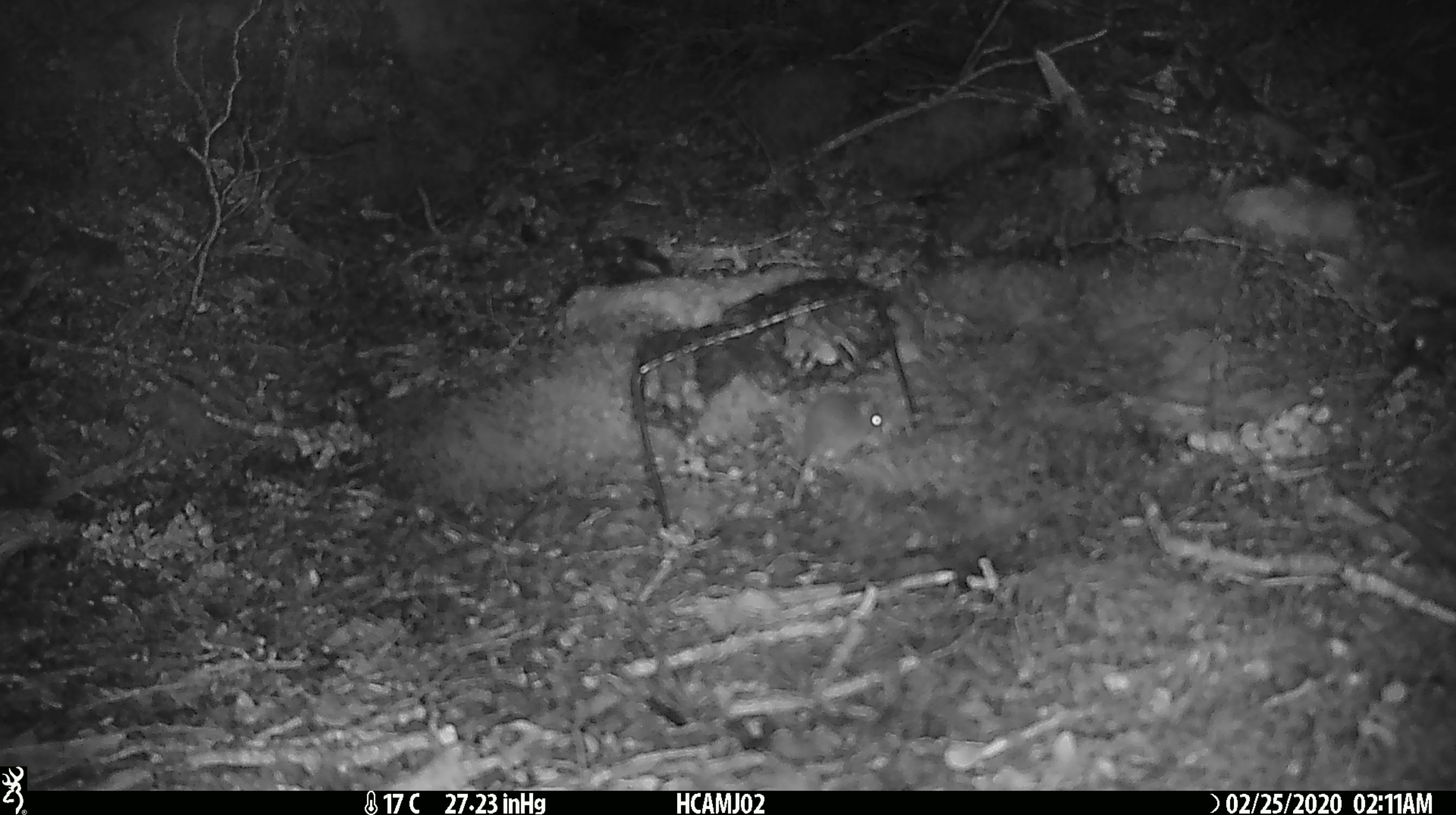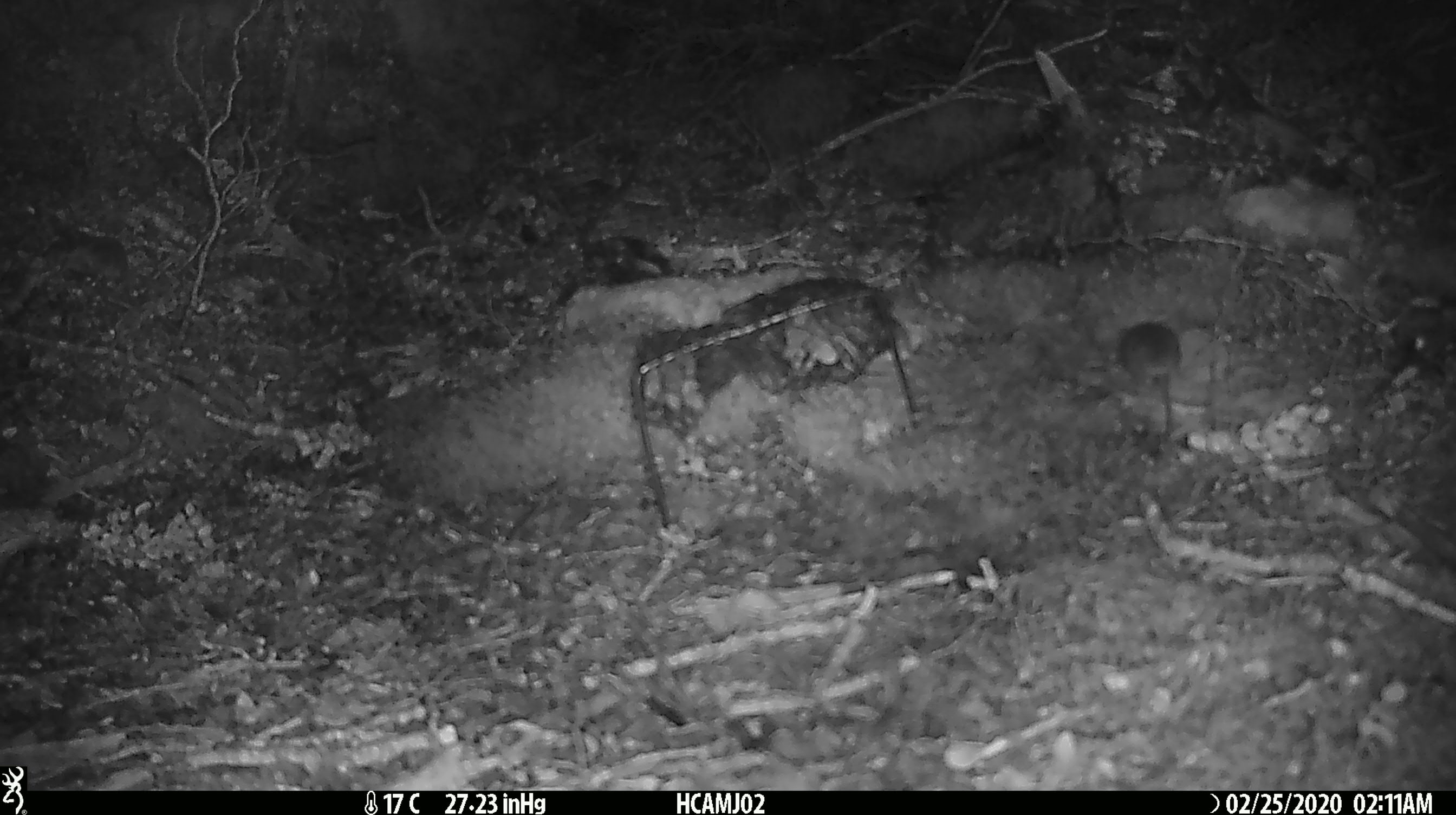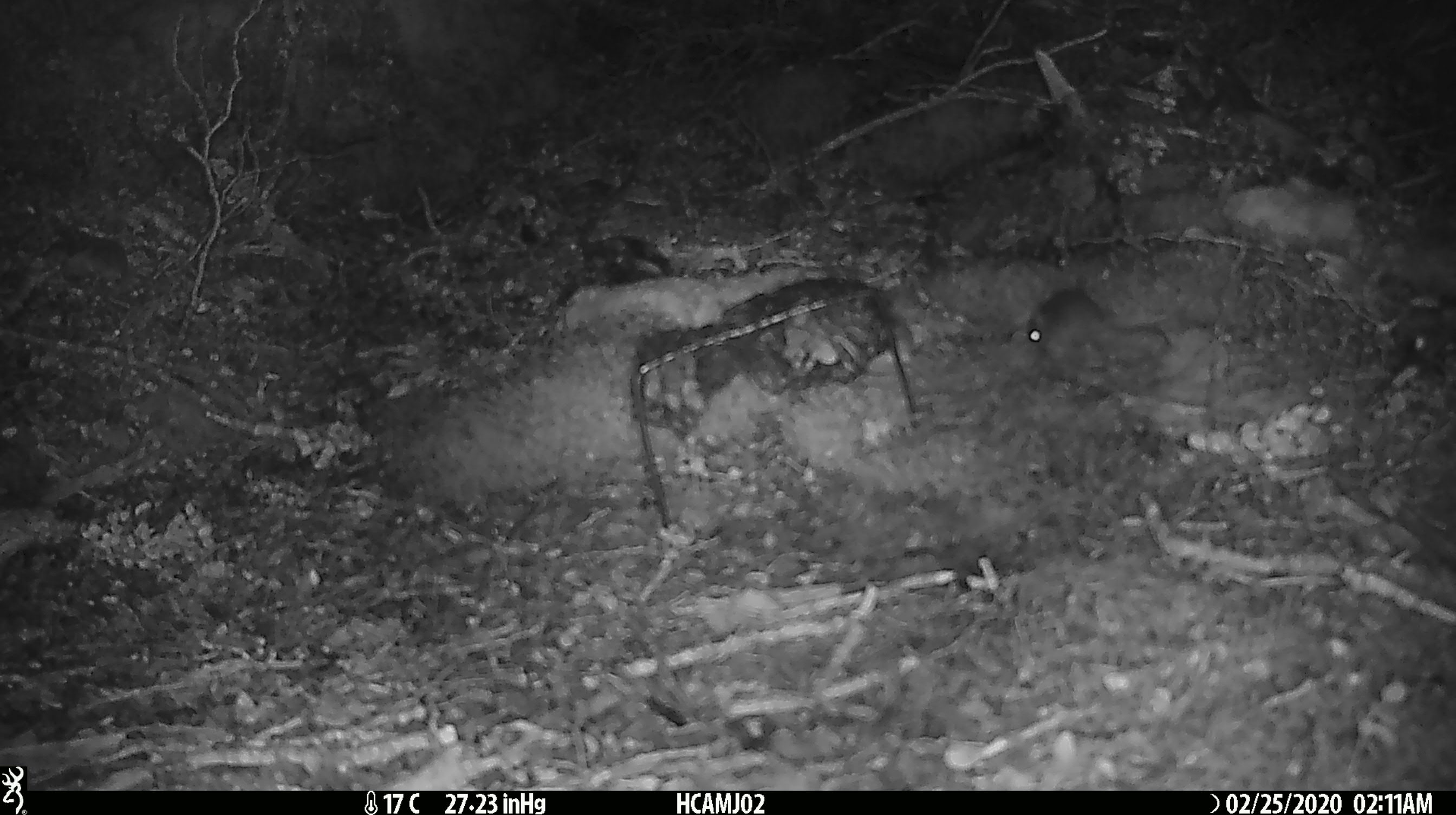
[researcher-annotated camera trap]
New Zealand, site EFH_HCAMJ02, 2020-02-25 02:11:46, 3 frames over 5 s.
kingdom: Animalia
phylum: Chordata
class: Mammalia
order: Rodentia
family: Muridae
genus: Mus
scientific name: Mus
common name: mouse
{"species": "mouse (Mus)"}